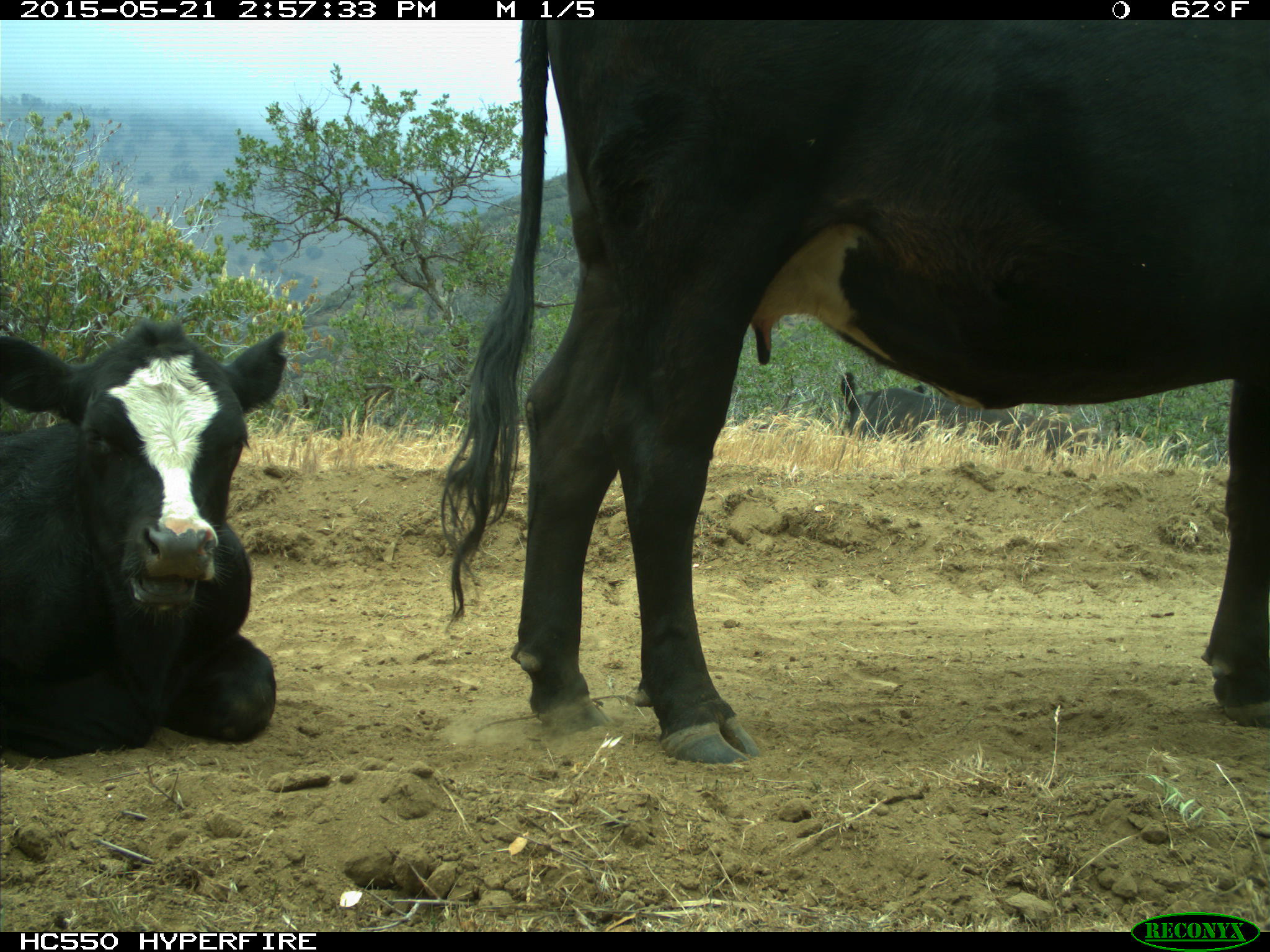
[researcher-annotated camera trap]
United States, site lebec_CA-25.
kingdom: Animalia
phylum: Chordata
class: Mammalia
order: Artiodactyla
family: Bovidae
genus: Bos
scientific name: Bos taurus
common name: domestic cow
Bos taurus (domestic cow).